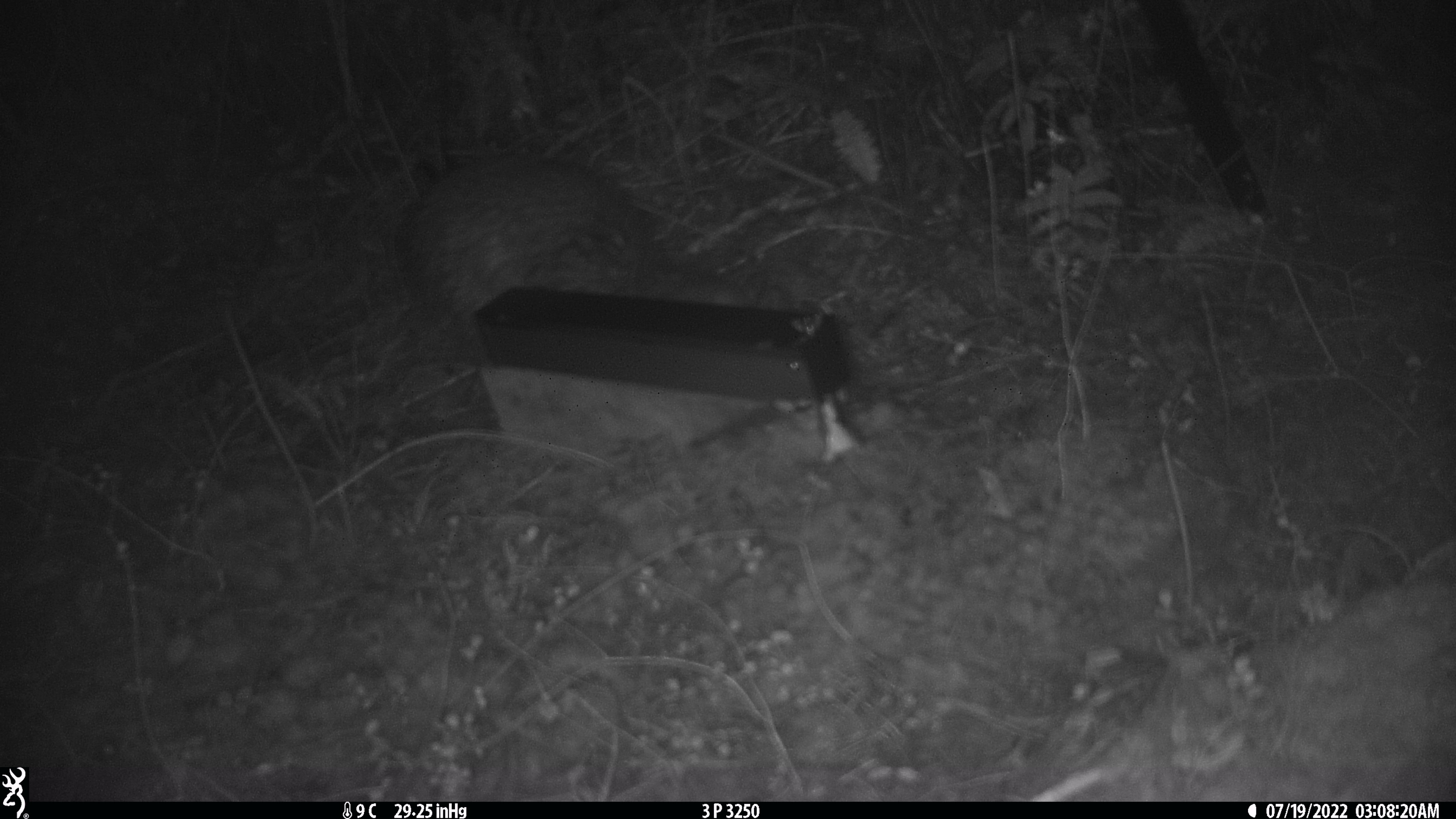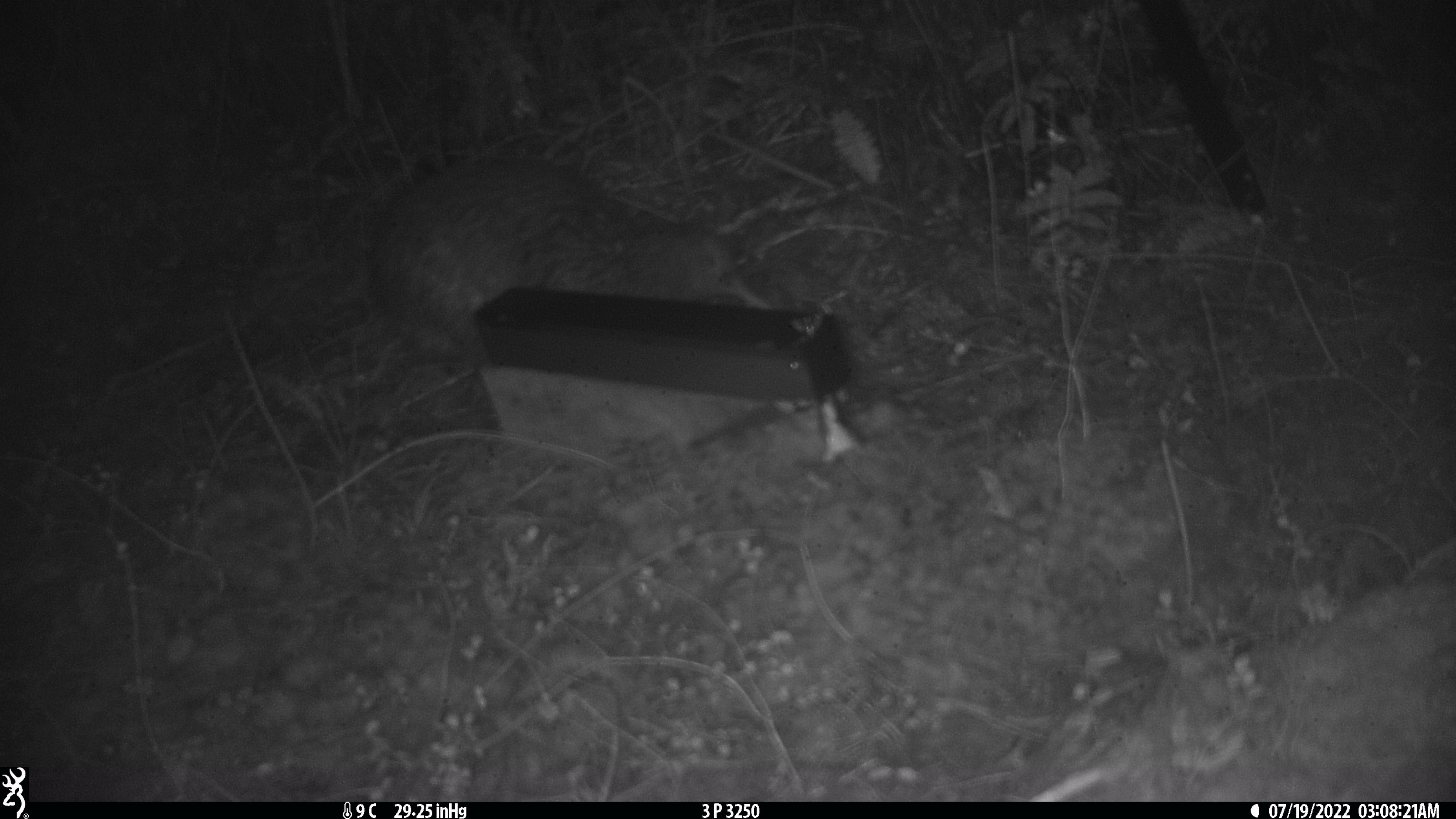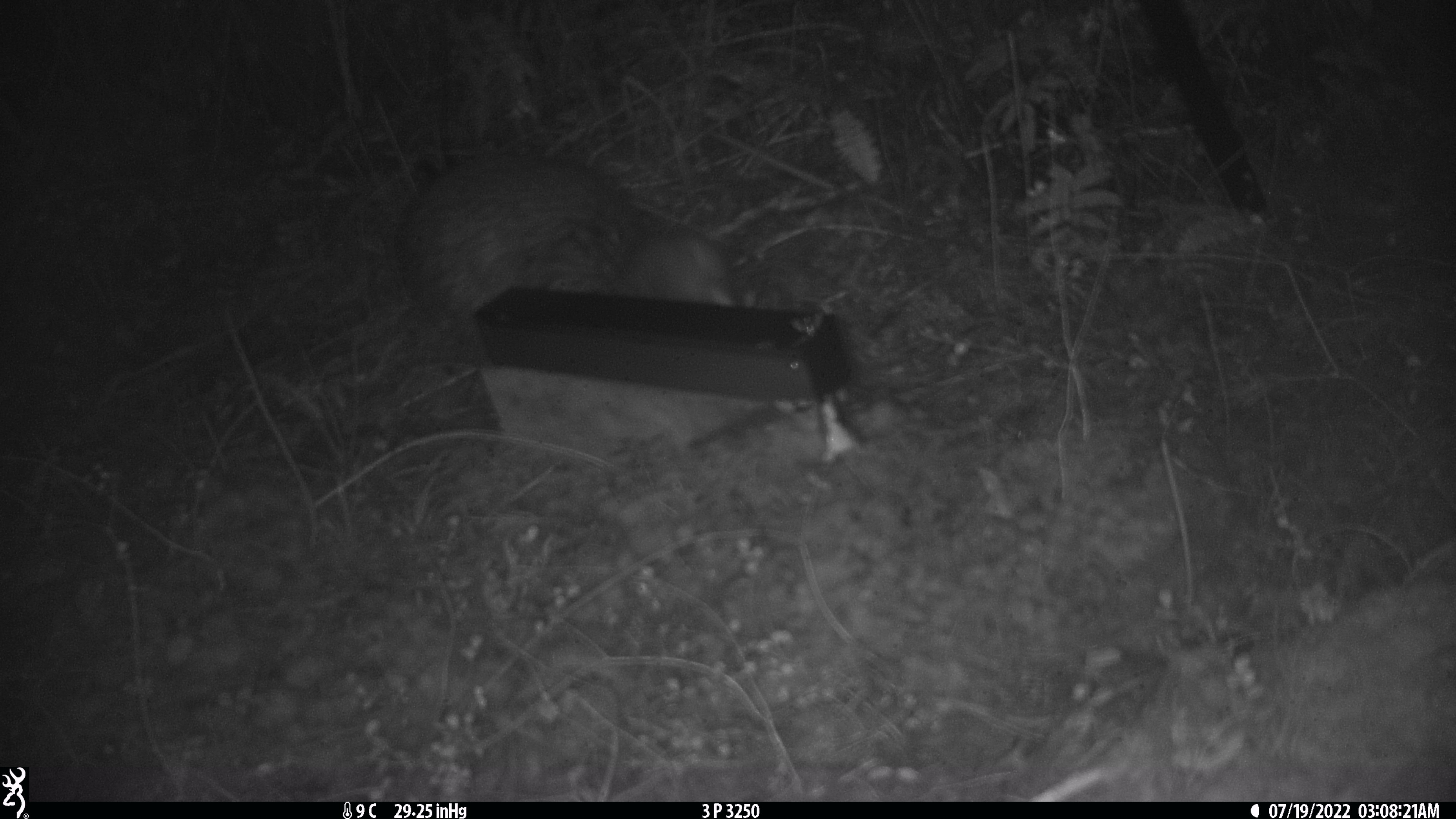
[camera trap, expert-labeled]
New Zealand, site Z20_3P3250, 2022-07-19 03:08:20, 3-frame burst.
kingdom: Animalia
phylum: Chordata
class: Aves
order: Apterygiformes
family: Apterygidae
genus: Apteryx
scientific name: Apteryx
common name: kiwi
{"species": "kiwi (Apteryx)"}